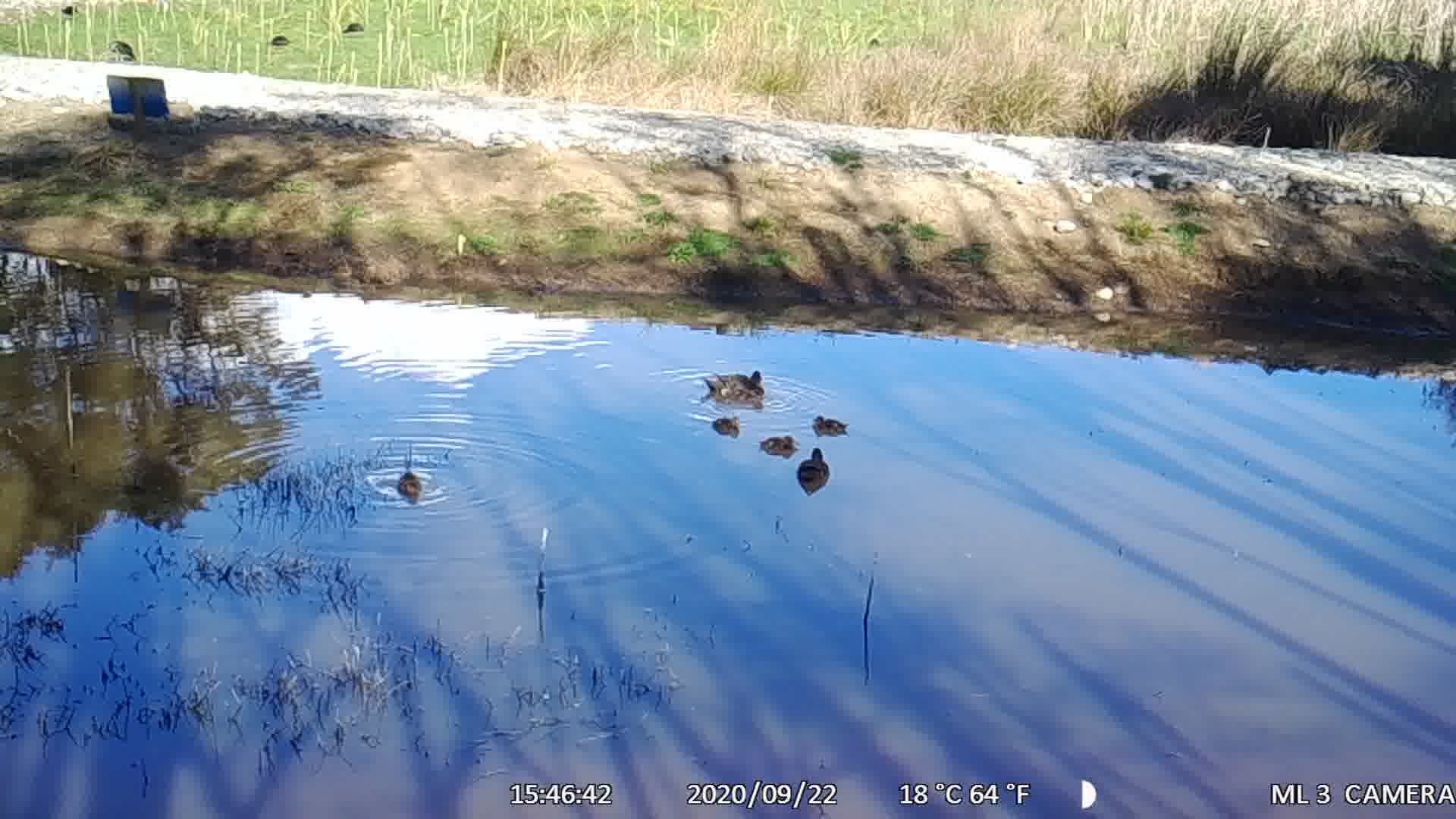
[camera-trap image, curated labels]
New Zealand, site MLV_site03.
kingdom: Animalia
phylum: Chordata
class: Aves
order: Anseriformes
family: Anatidae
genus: Anas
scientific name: Anas chlorotis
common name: brown teal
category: pateke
Pateke (brown teal) (Anas chlorotis).